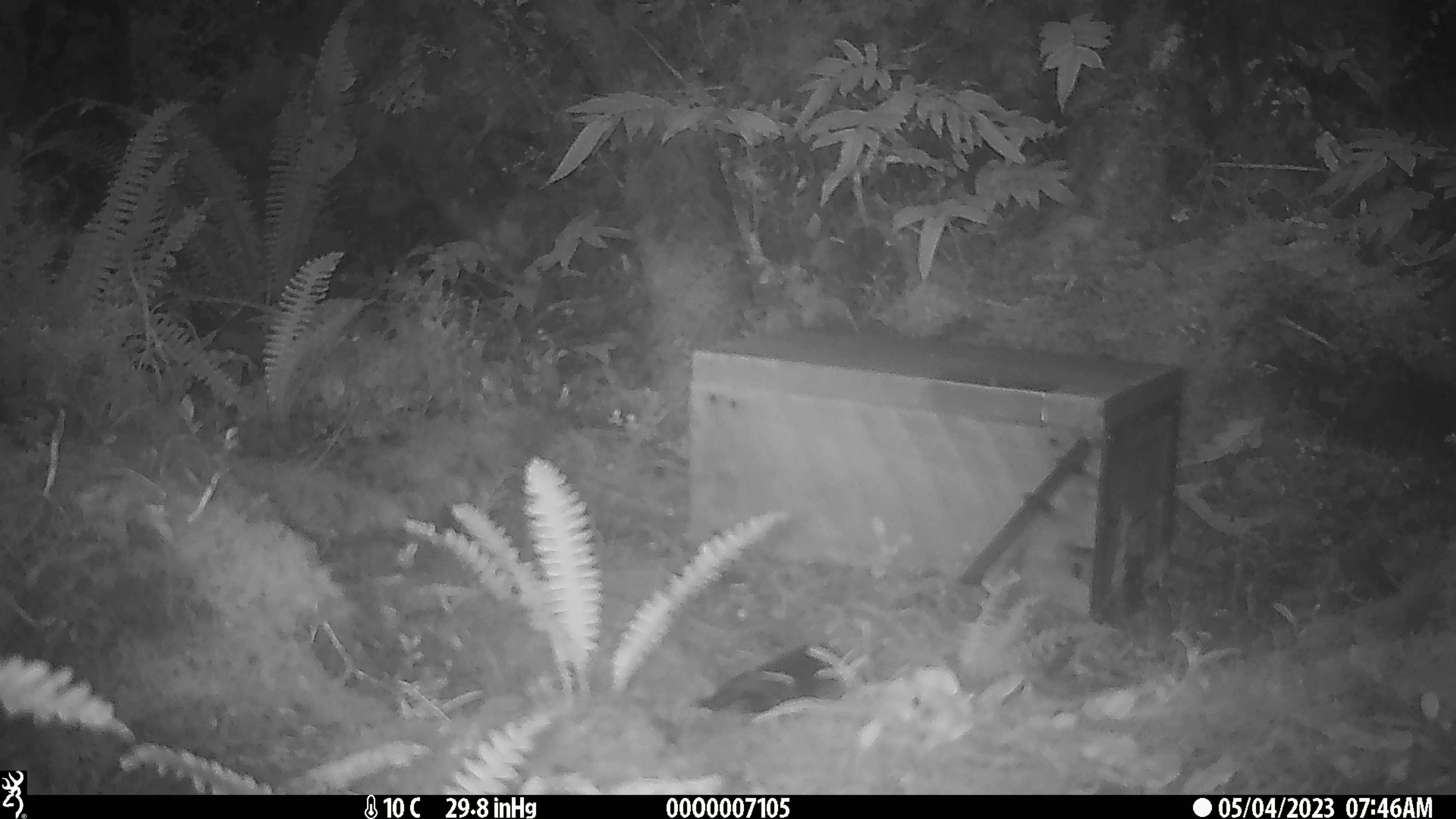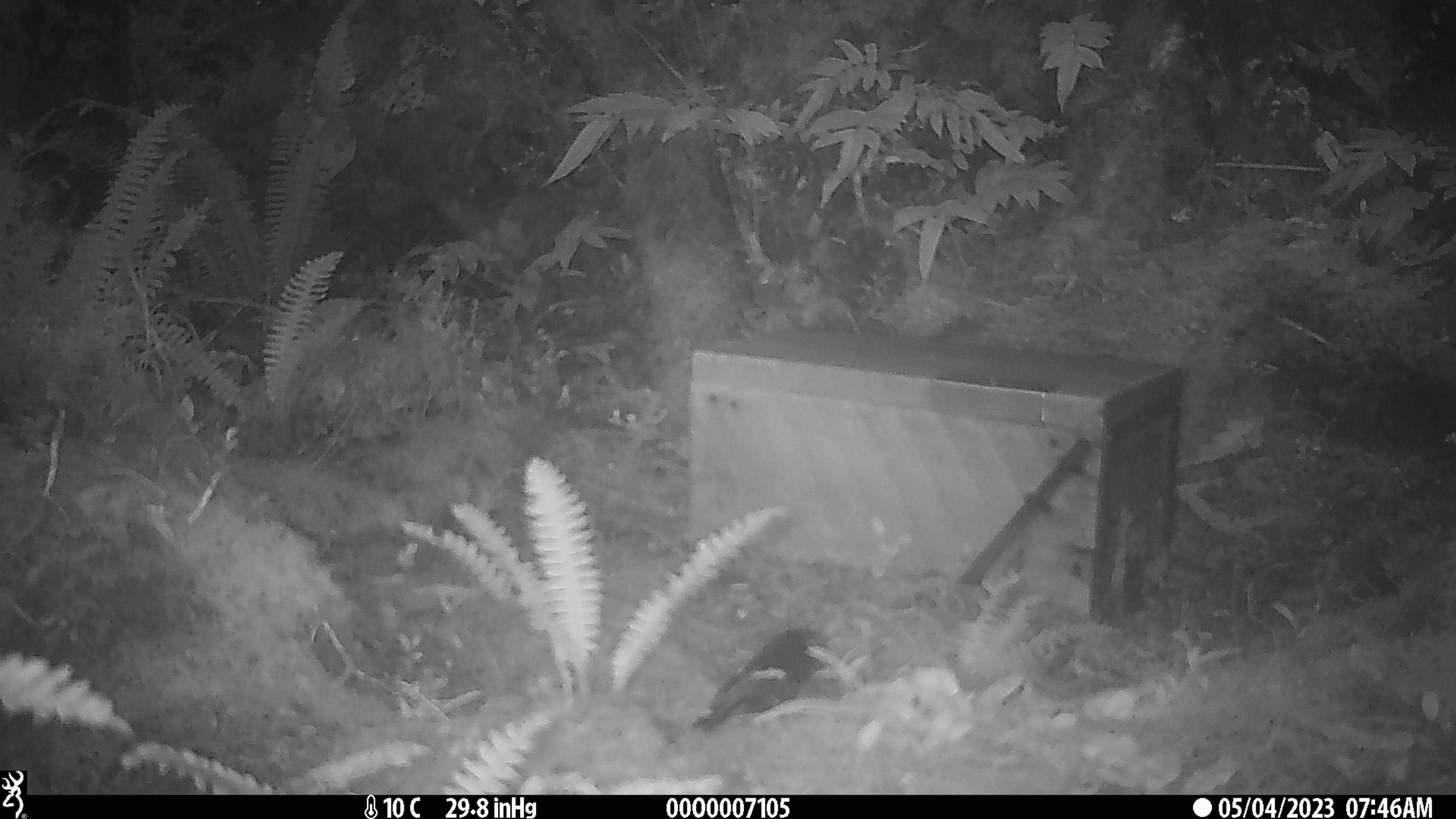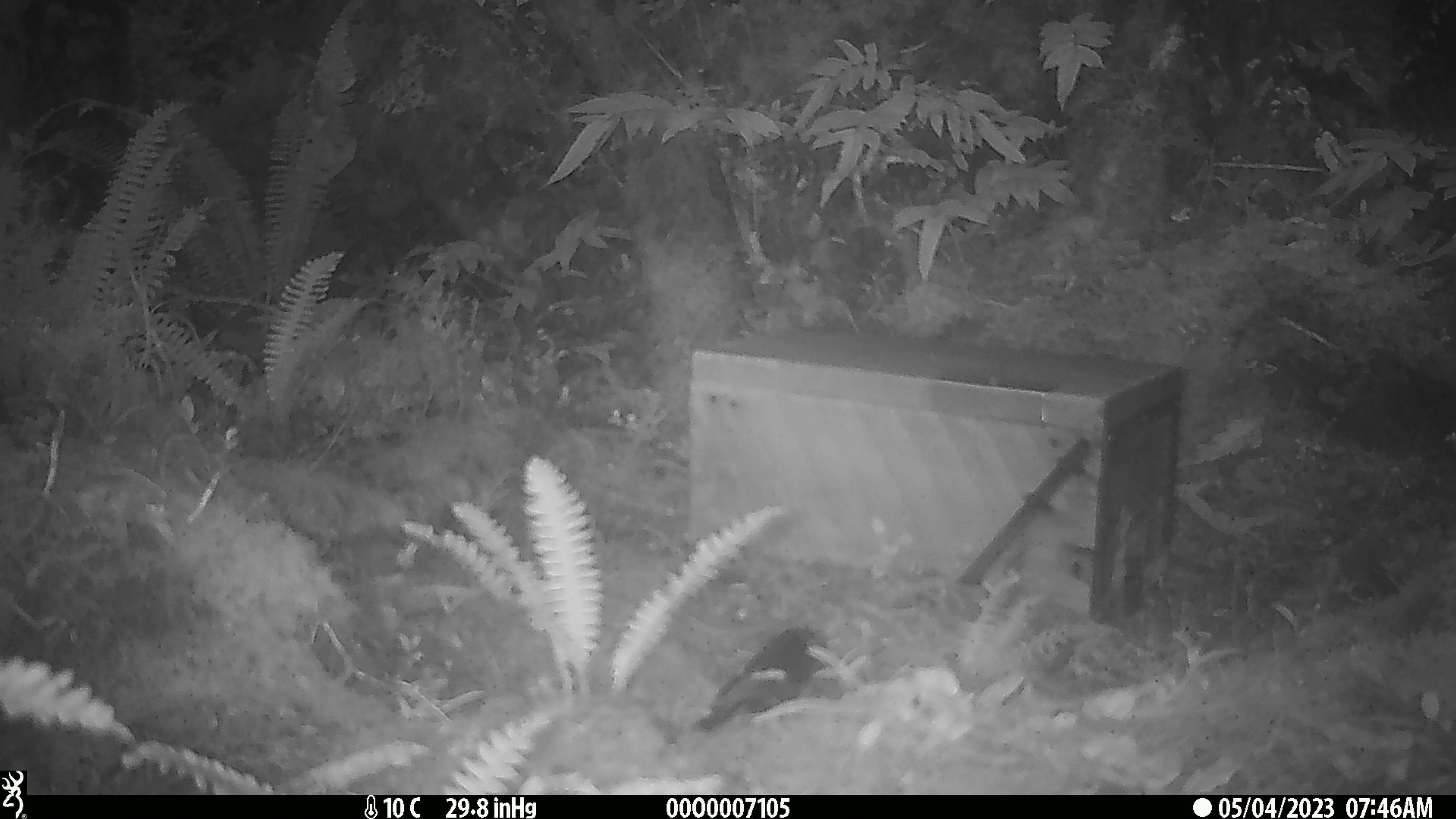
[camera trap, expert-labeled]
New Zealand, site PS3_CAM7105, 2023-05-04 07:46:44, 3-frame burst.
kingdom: Animalia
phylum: Chordata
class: Aves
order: Passeriformes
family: Petroicidae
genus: Petroica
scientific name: Petroica macrocephala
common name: tomtit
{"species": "tomtit (Petroica macrocephala)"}